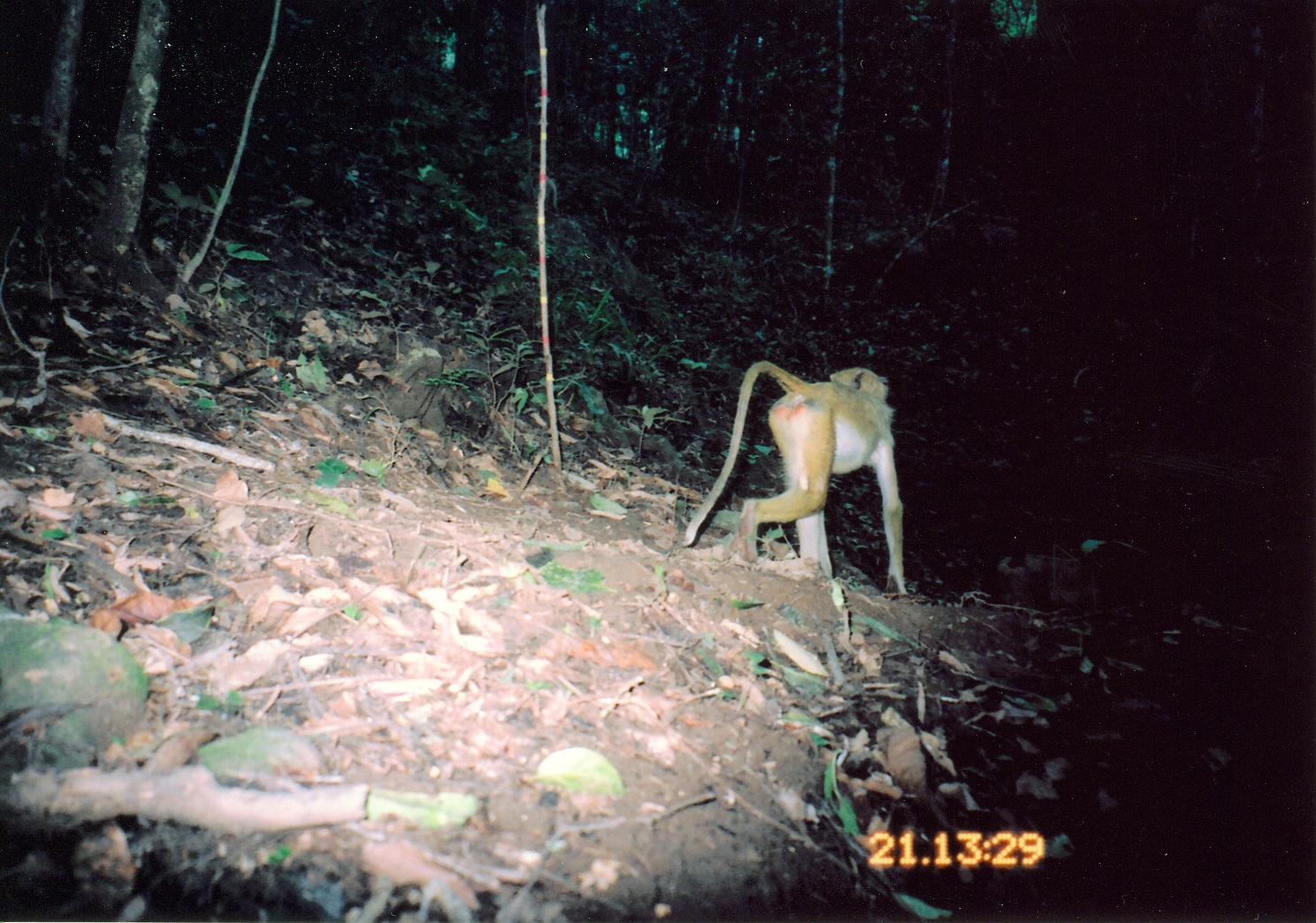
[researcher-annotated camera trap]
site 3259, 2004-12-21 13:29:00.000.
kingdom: Animalia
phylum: Chordata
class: Mammalia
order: Primates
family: Cercopithecidae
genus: Papio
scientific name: Papio cynocephalus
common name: yellow baboon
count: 1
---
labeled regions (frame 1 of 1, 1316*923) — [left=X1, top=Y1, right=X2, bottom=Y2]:
papio cynocephalus: [left=679, top=362, right=910, bottom=599]